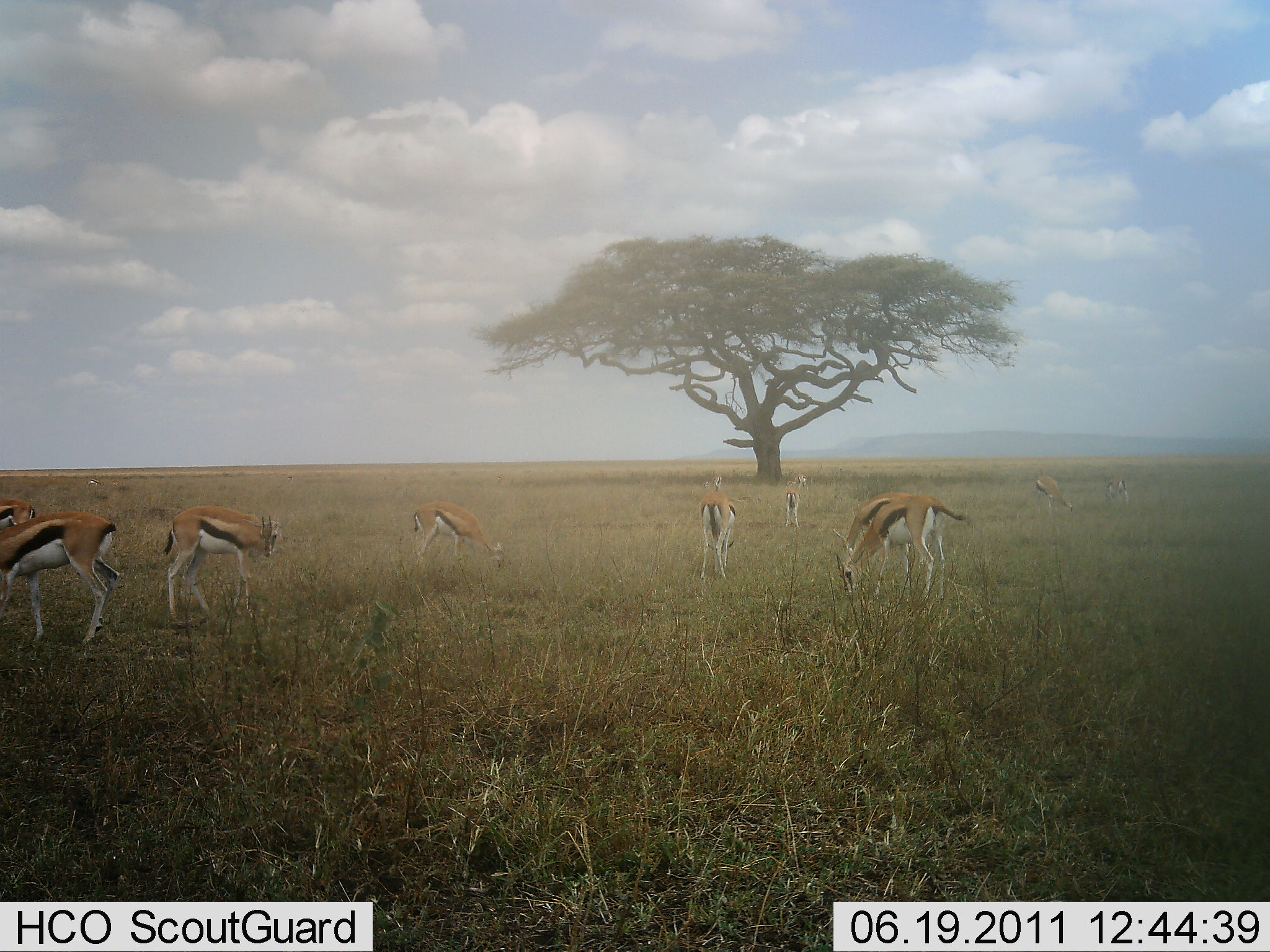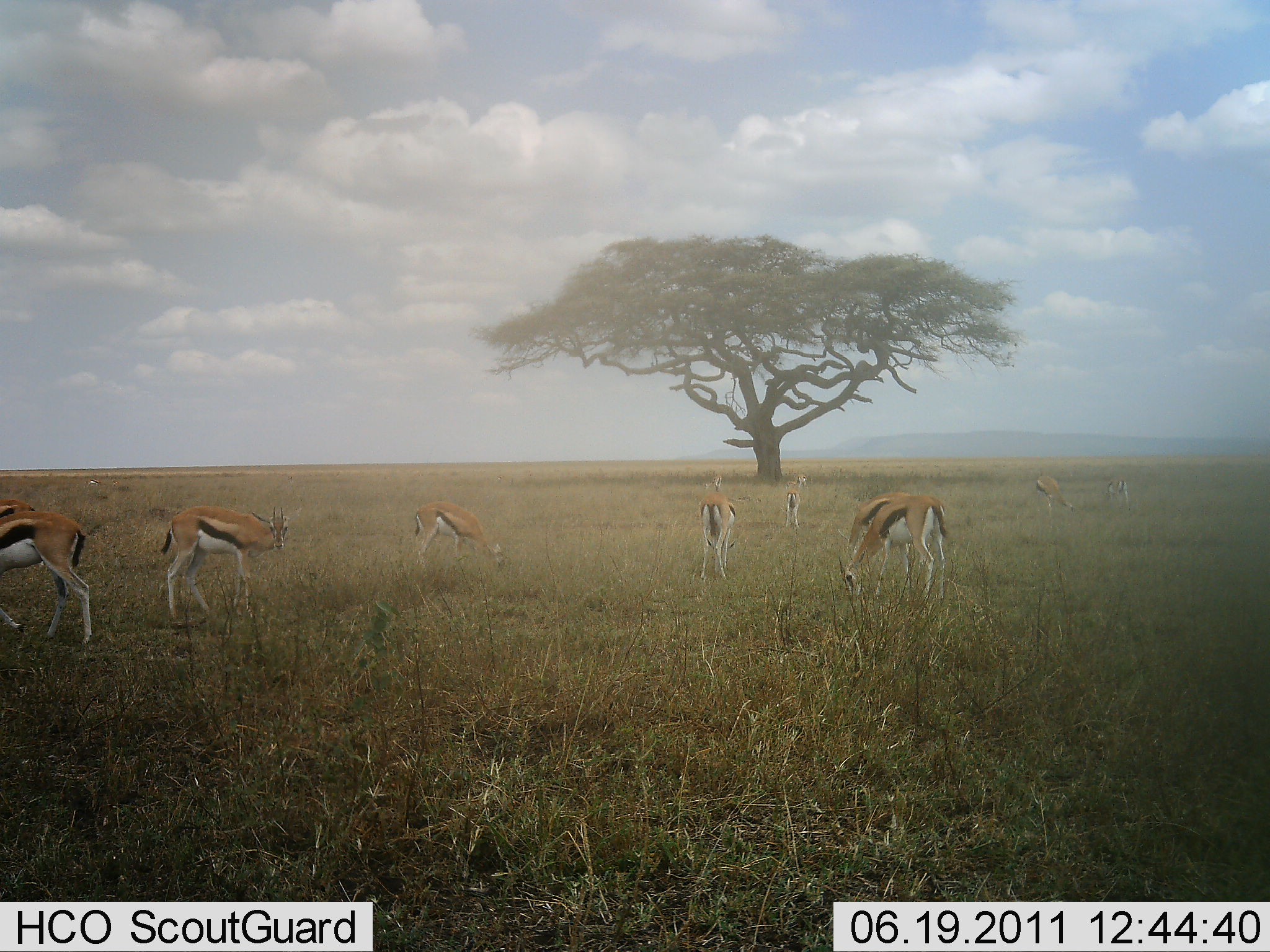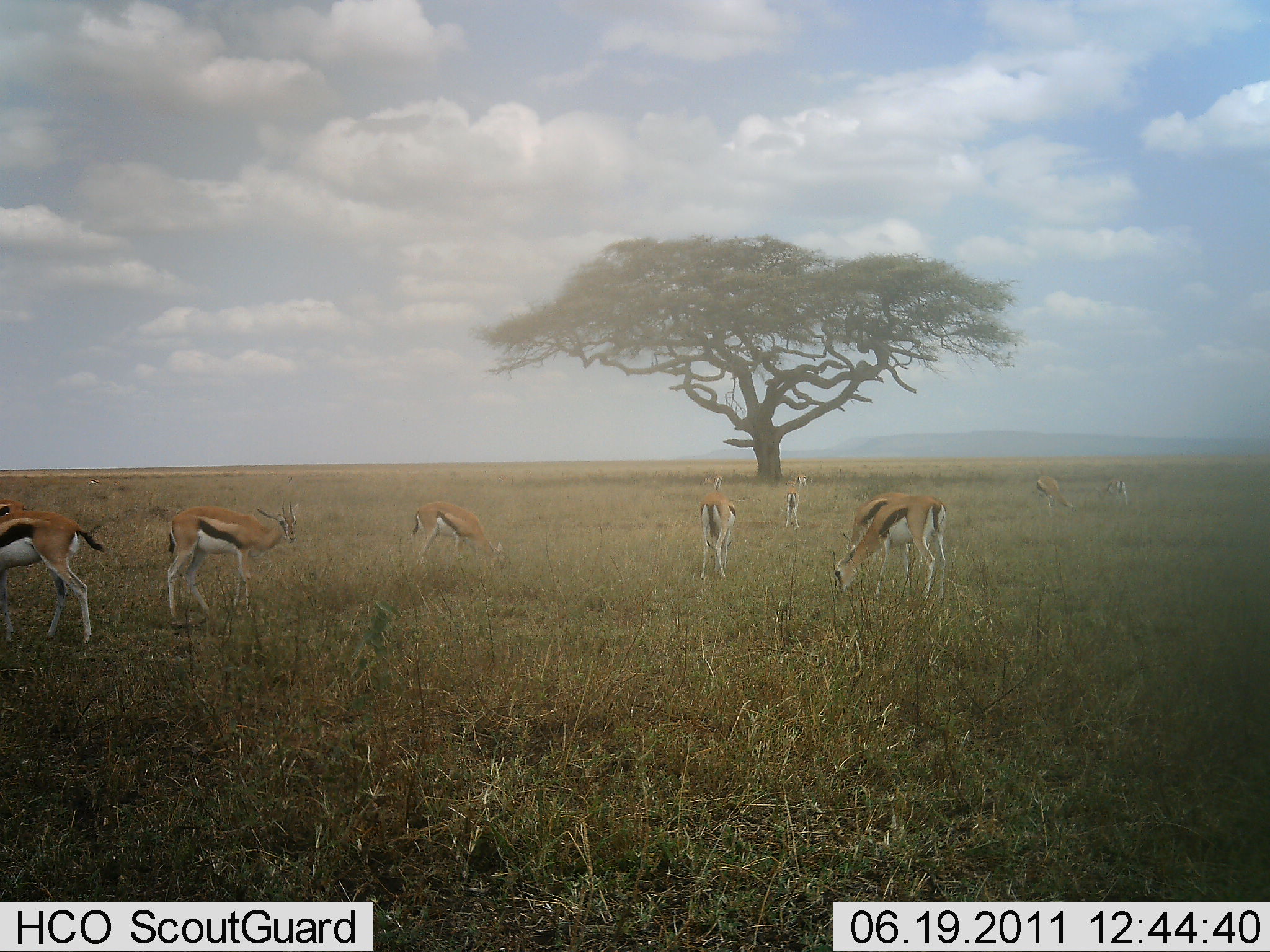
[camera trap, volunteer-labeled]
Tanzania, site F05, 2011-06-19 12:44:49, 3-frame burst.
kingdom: Animalia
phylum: Chordata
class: Mammalia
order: Artiodactyla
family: Bovidae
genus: Eudorcas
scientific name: Eudorcas thomsonii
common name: thomson's gazelle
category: gazellethomsons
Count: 9.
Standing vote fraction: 67%.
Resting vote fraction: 0%.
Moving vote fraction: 33%.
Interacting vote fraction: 0%.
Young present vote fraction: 0%.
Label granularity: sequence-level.